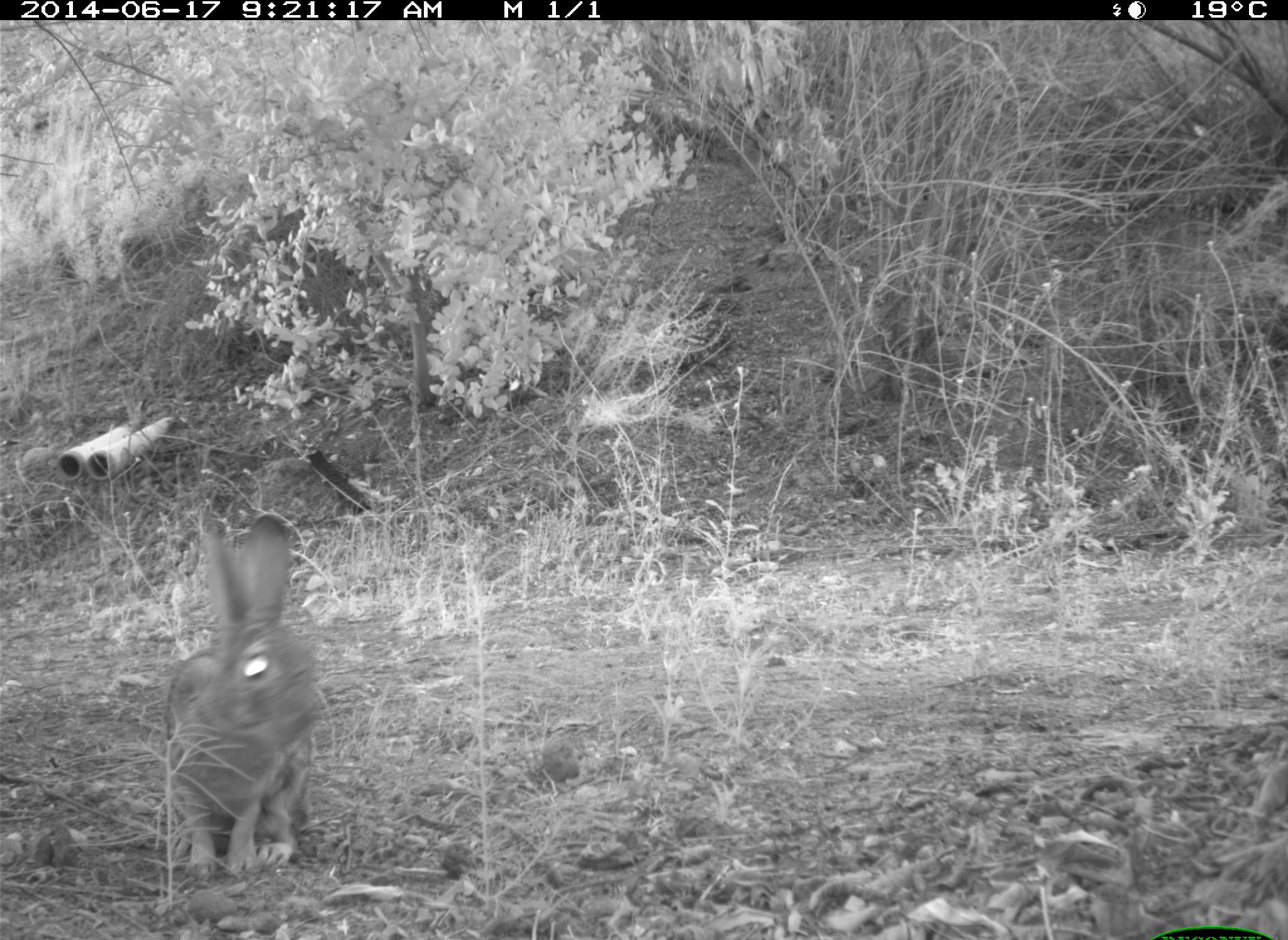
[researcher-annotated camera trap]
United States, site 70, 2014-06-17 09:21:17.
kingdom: Animalia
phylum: Chordata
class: Mammalia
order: Lagomorpha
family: Leporidae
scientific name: Leporidae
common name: rabbits and hares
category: rabbit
Rabbit (rabbits and hares) (Leporidae).